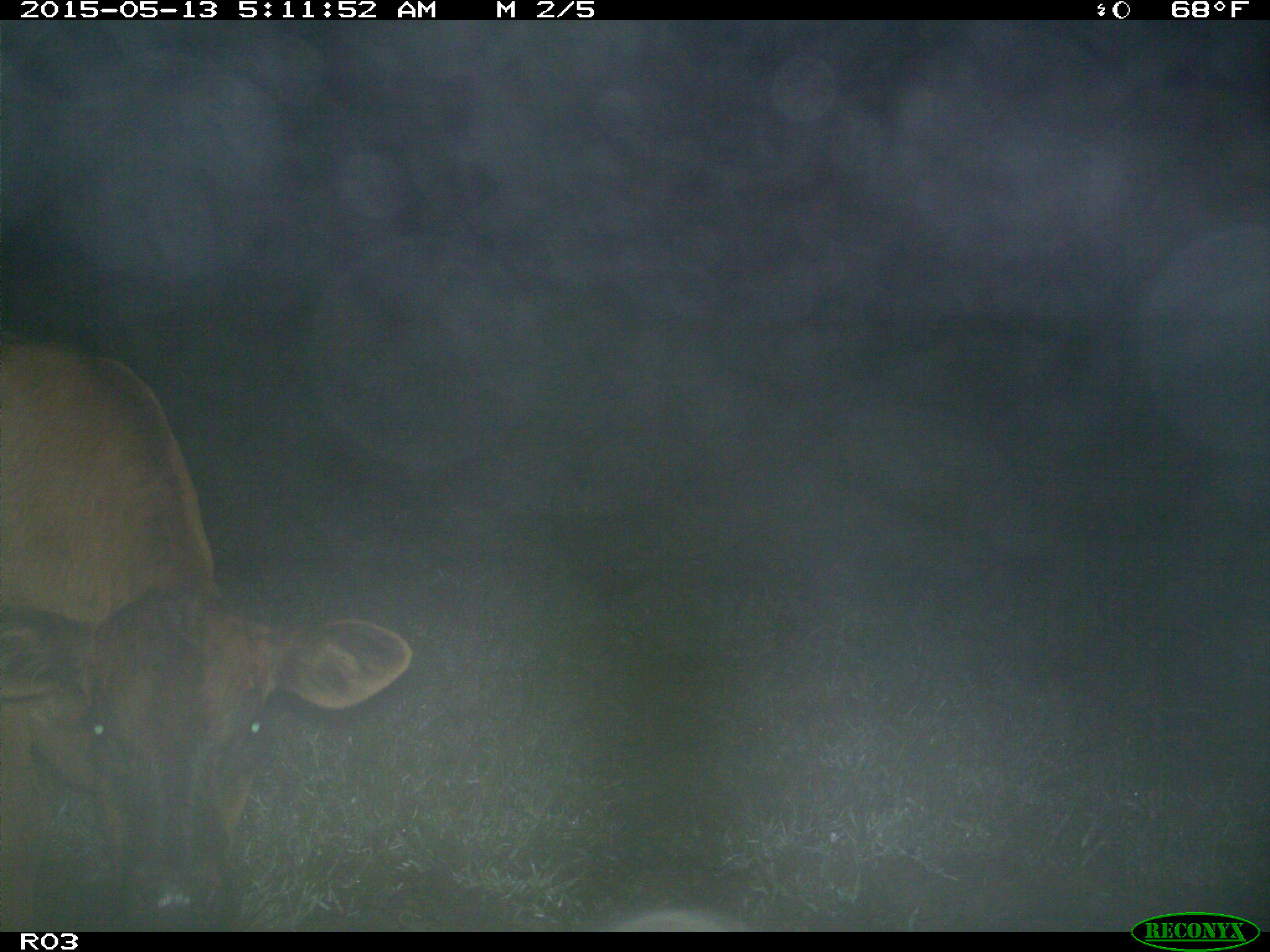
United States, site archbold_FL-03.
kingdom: Animalia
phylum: Chordata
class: Mammalia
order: Artiodactyla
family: Bovidae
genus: Bos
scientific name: Bos taurus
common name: domestic cow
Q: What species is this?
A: Bos taurus (domestic cow).